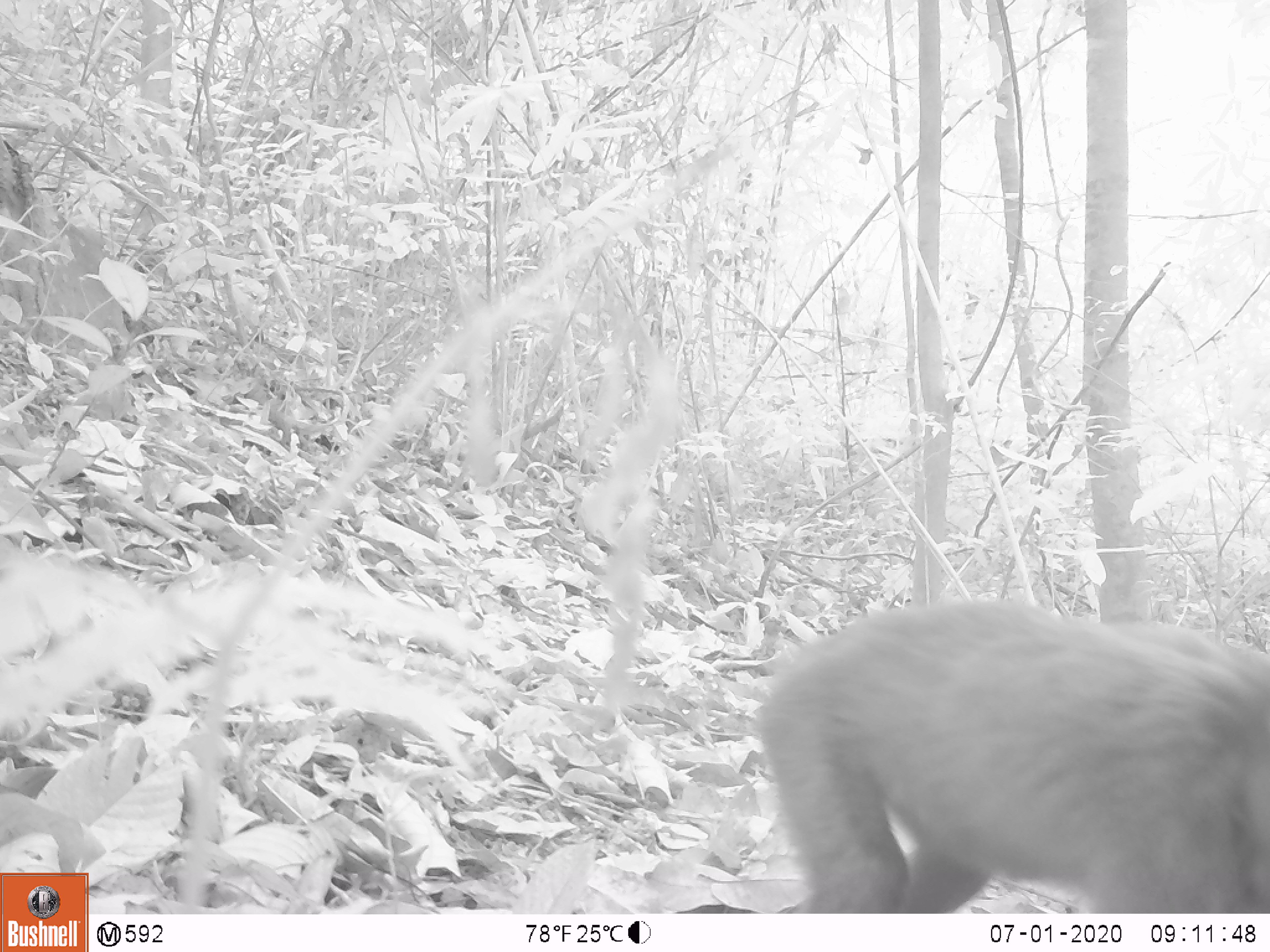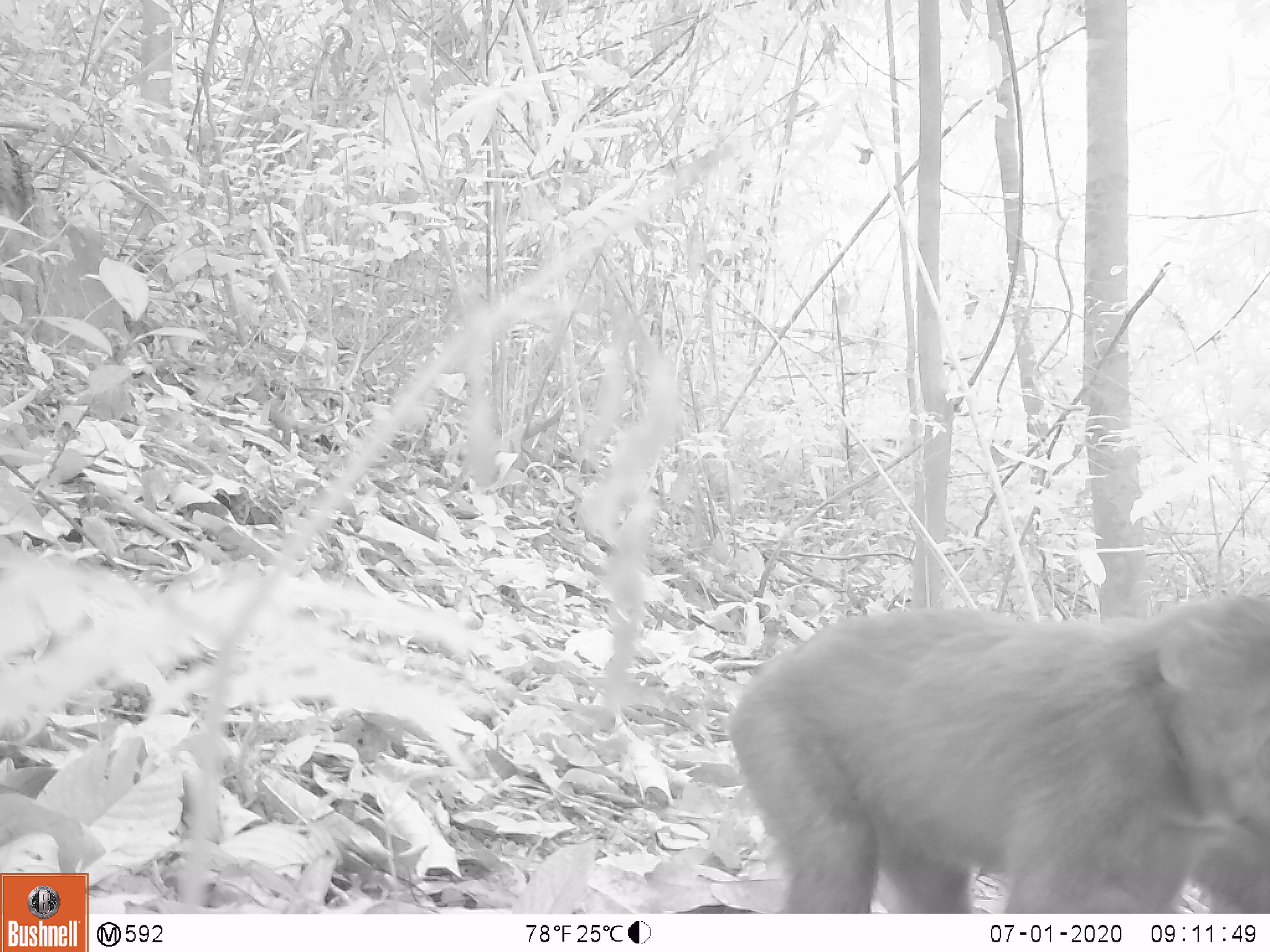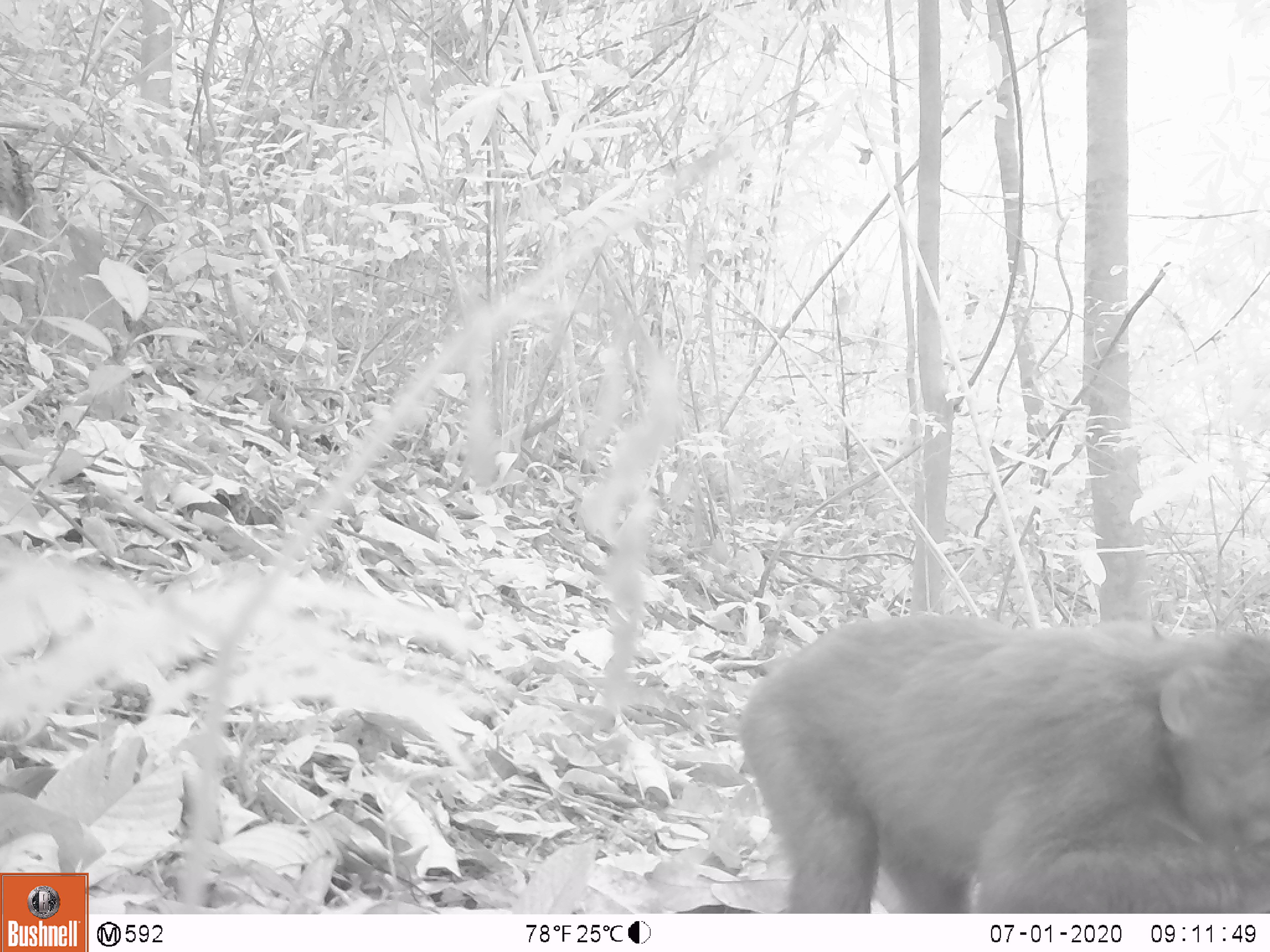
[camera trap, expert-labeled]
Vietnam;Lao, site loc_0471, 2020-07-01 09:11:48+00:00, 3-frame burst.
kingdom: Animalia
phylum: Chordata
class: Mammalia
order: Primates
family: Cercopithecidae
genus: Macaca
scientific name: Macaca arctoides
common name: stump-tailed macaque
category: stump tailed macaque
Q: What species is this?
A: Stump tailed macaque (stump-tailed macaque) (Macaca arctoides).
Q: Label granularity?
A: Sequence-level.